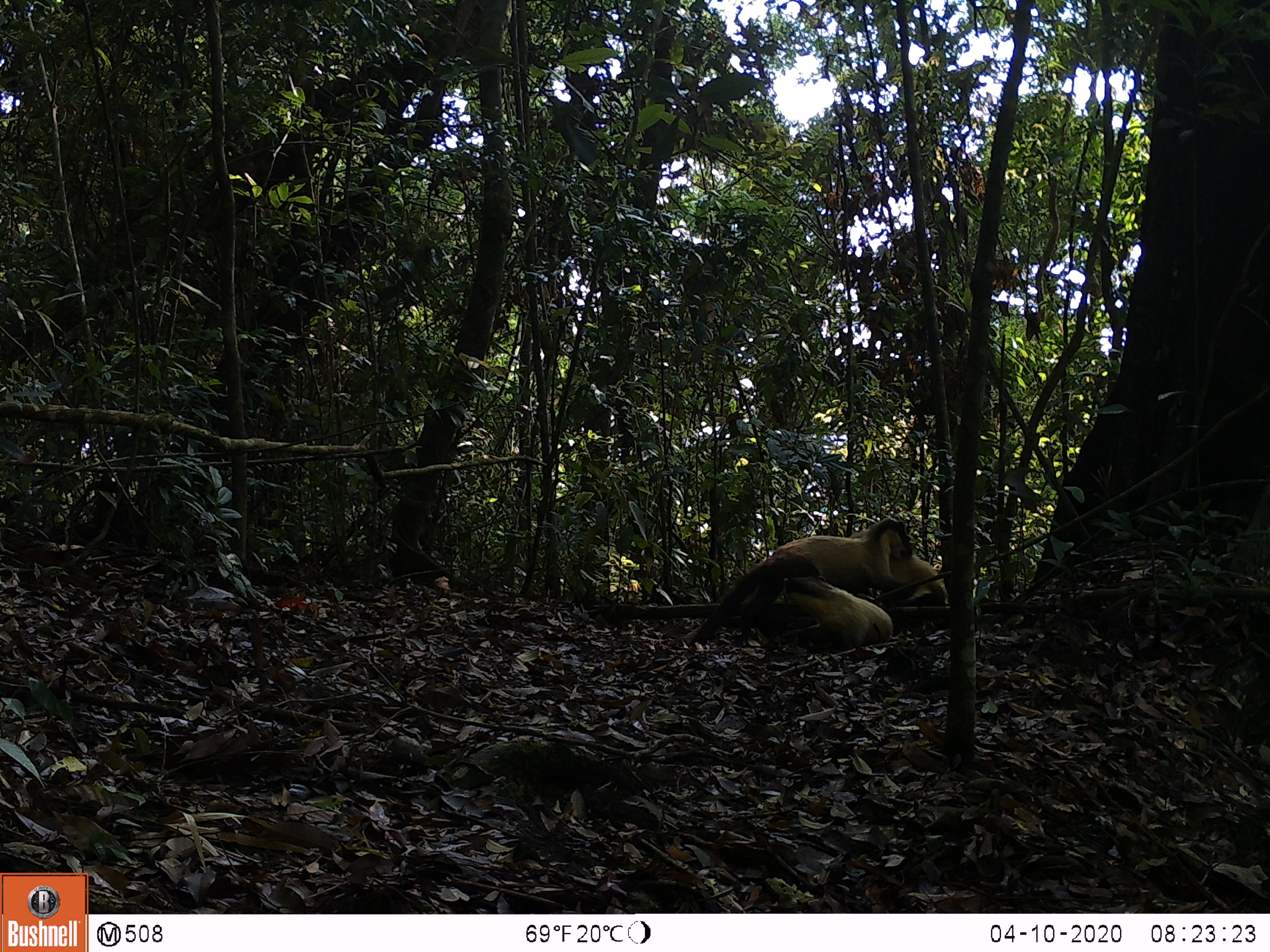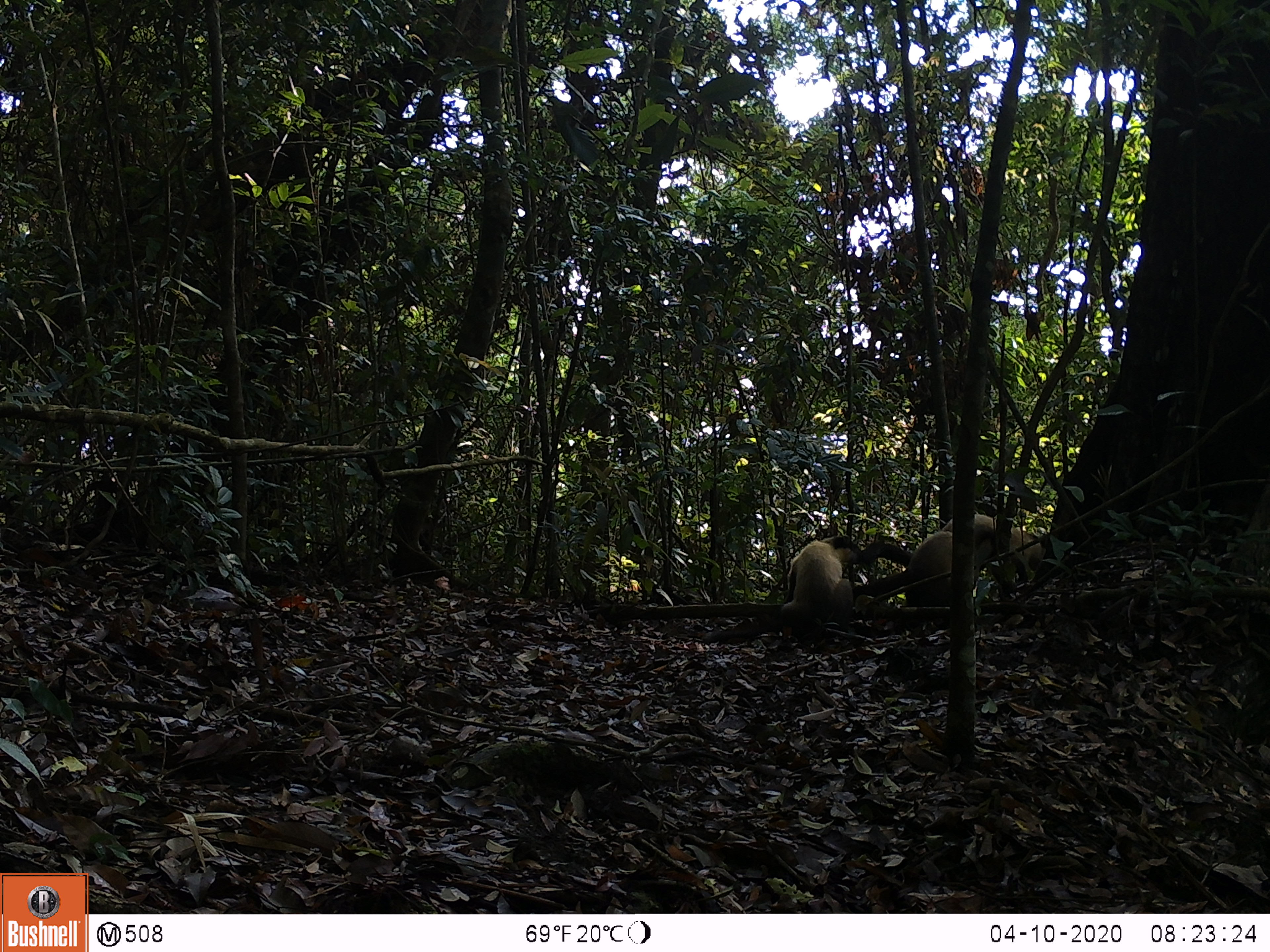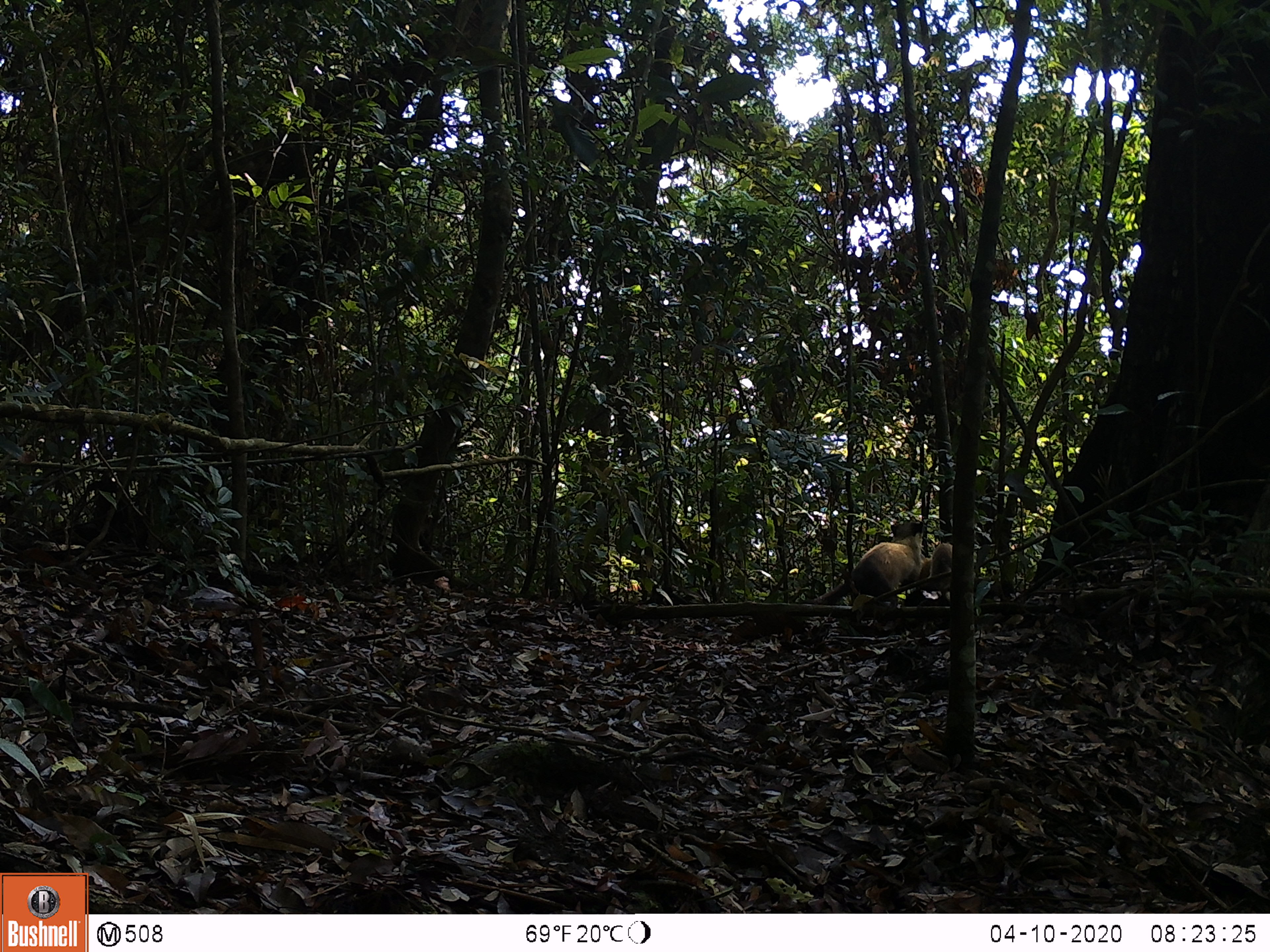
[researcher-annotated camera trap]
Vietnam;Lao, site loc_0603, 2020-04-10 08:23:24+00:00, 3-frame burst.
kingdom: Animalia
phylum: Chordata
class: Mammalia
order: Carnivora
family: Mustelidae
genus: Martes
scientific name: Martes flavigula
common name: yellow-throated marten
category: yellow throated marten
Yellow throated marten (yellow-throated marten) (Martes flavigula). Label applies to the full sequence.